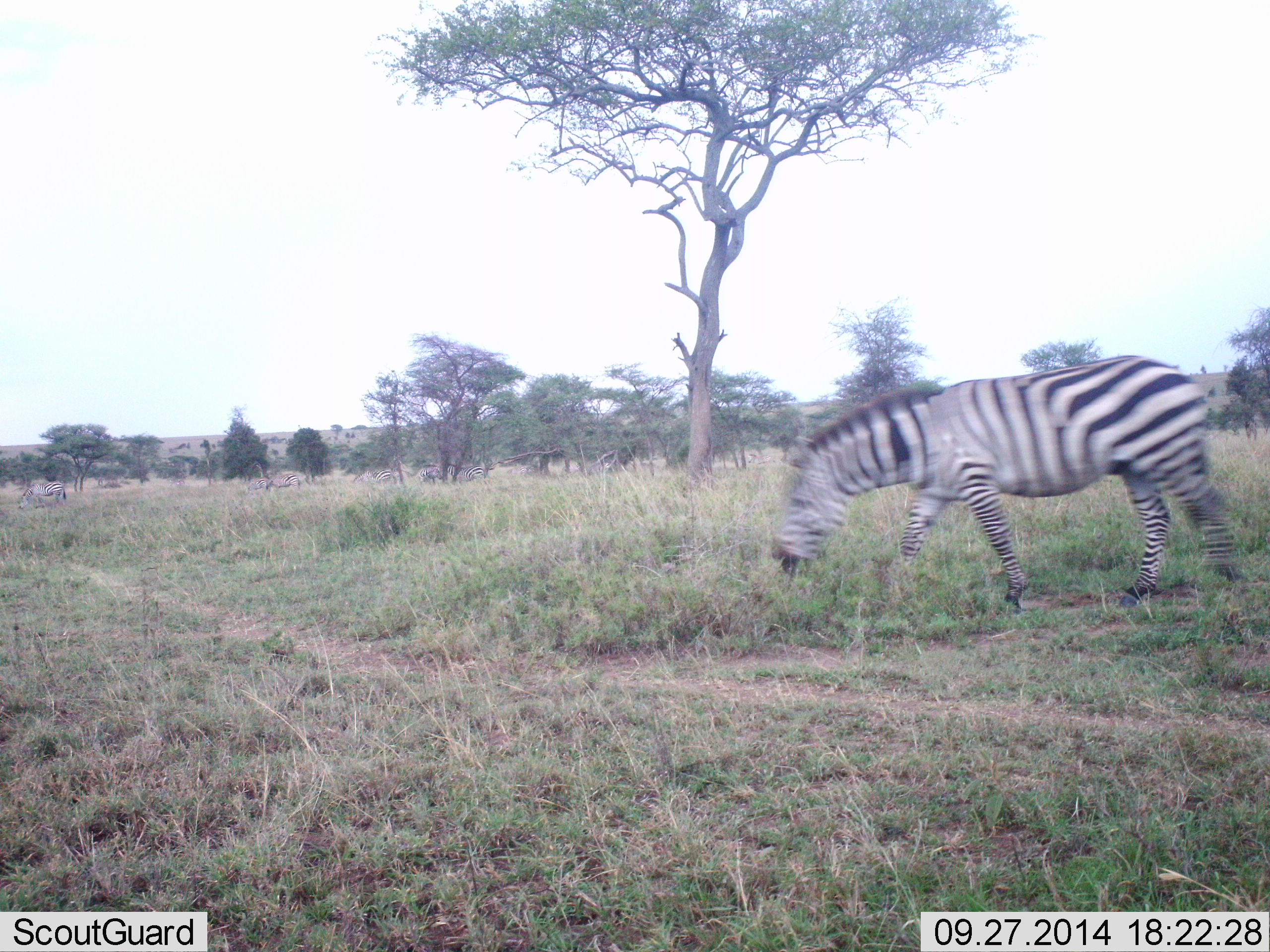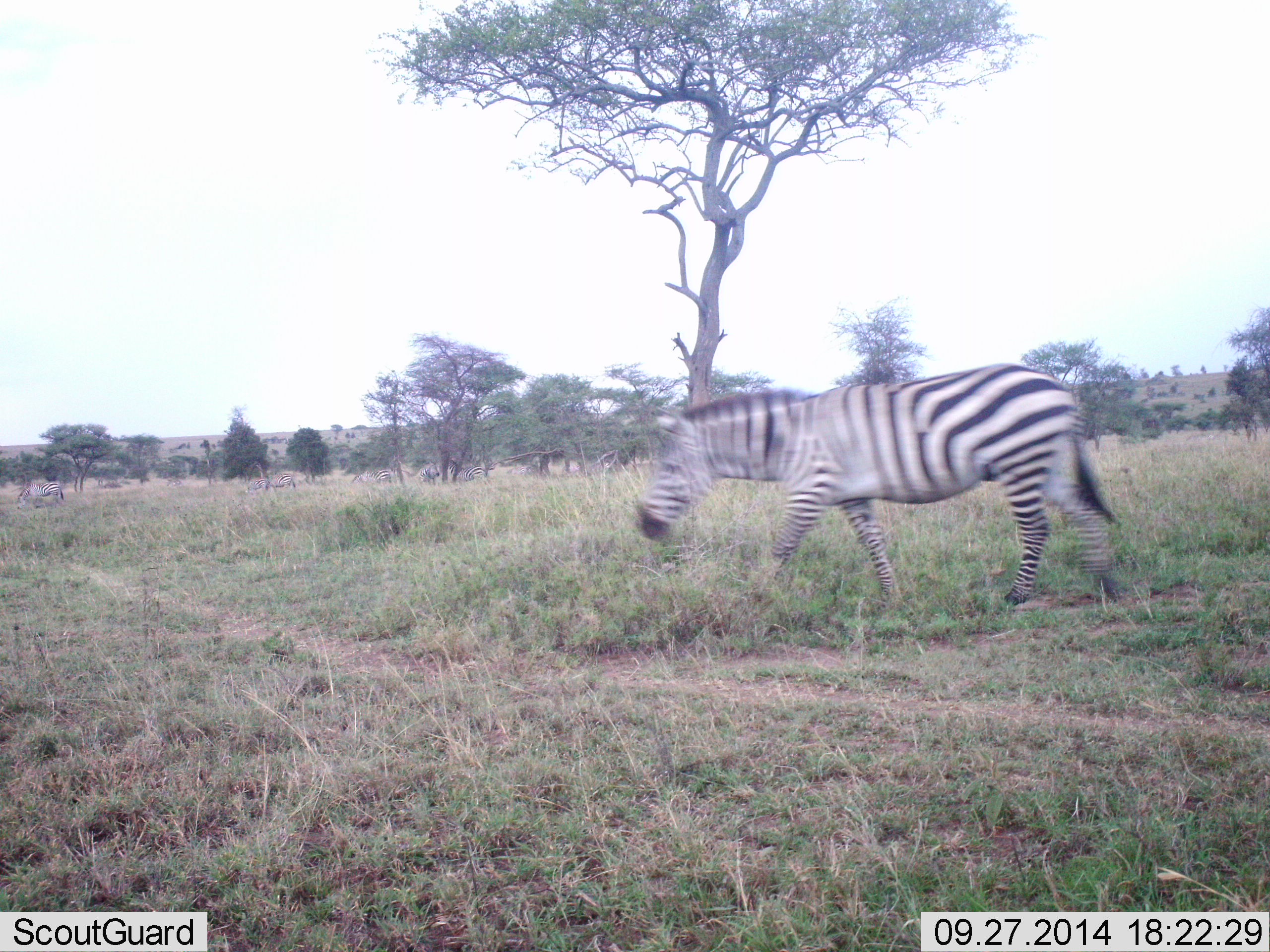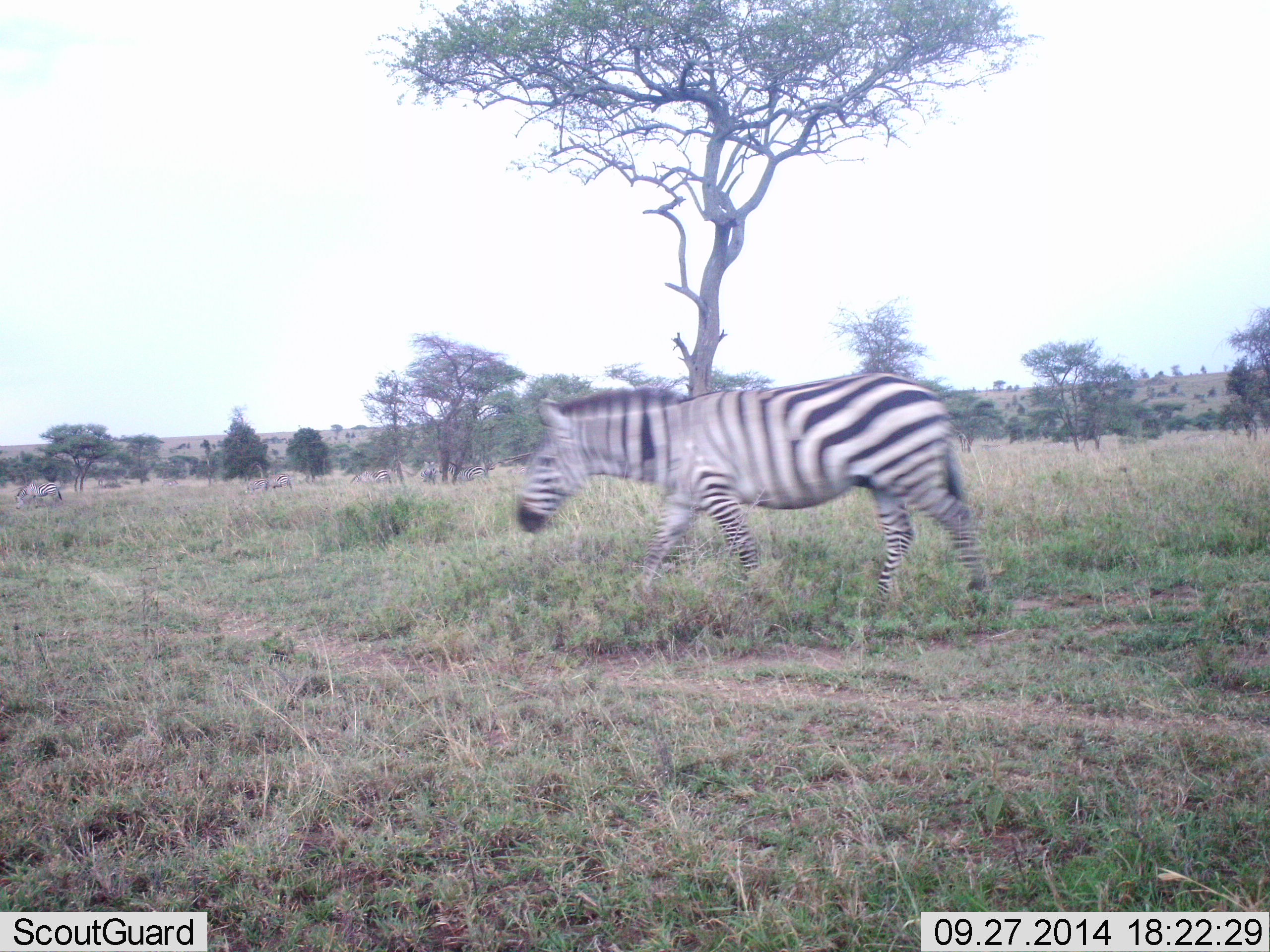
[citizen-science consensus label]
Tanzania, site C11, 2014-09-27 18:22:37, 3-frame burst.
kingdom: Animalia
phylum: Chordata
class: Mammalia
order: Perissodactyla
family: Equidae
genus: Equus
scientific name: Equus quagga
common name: plains zebra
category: zebra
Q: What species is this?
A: Zebra (plains zebra) (Equus quagga).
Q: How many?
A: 1.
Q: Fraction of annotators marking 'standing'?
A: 20%.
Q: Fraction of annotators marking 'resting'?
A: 0%.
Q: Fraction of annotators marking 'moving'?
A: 100%.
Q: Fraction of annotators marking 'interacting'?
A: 0%.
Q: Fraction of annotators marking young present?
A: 0%.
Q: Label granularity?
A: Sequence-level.